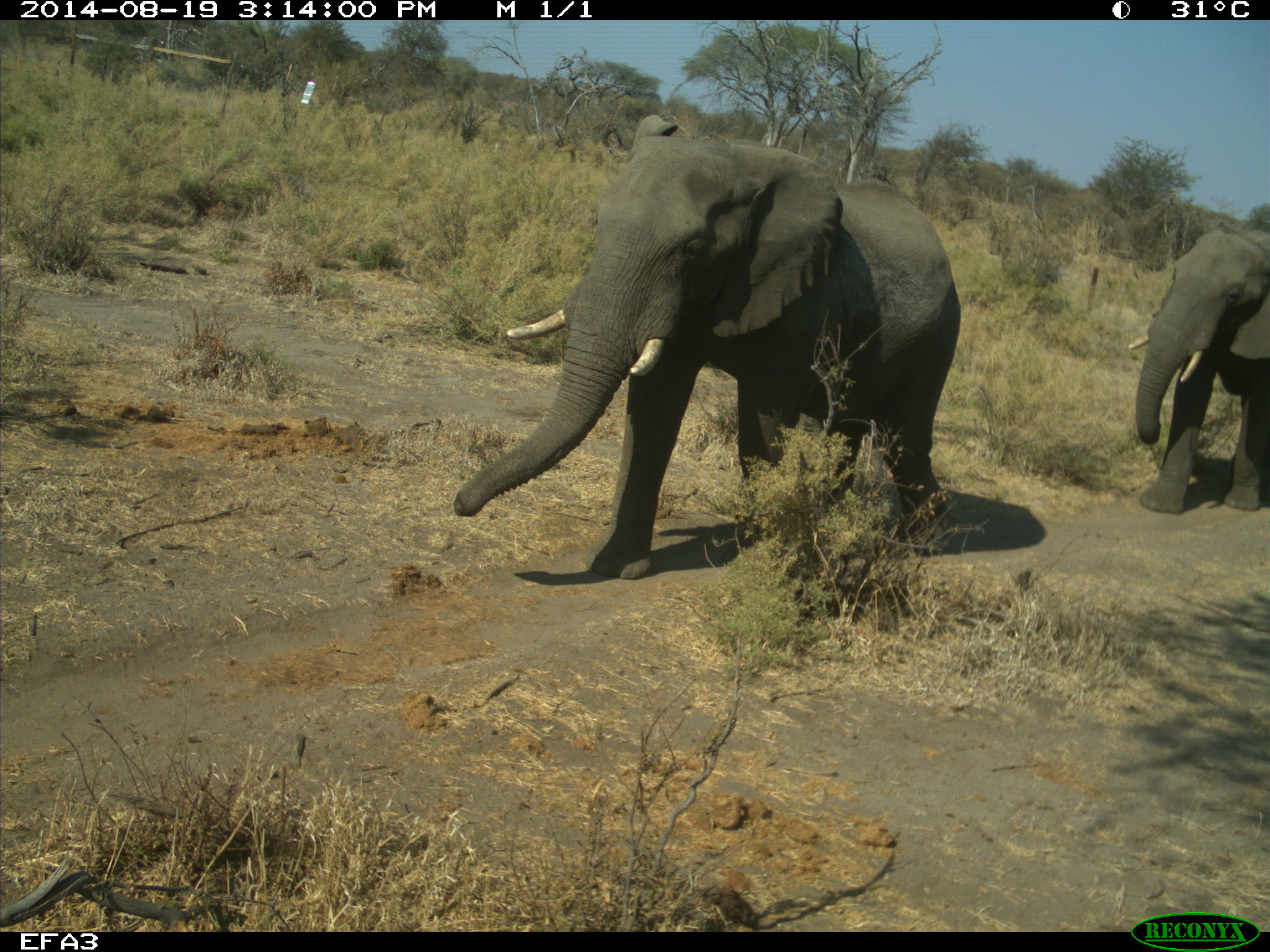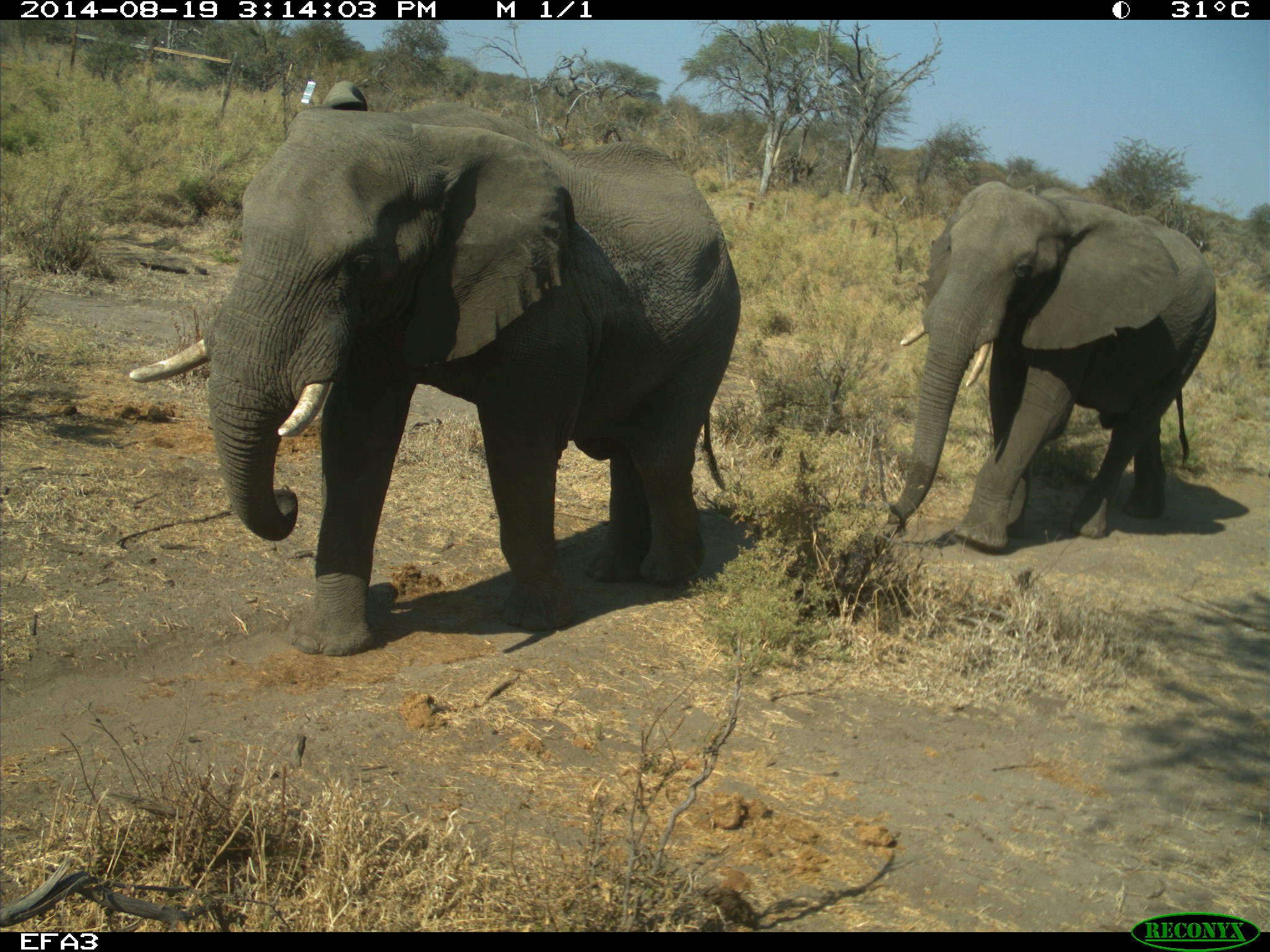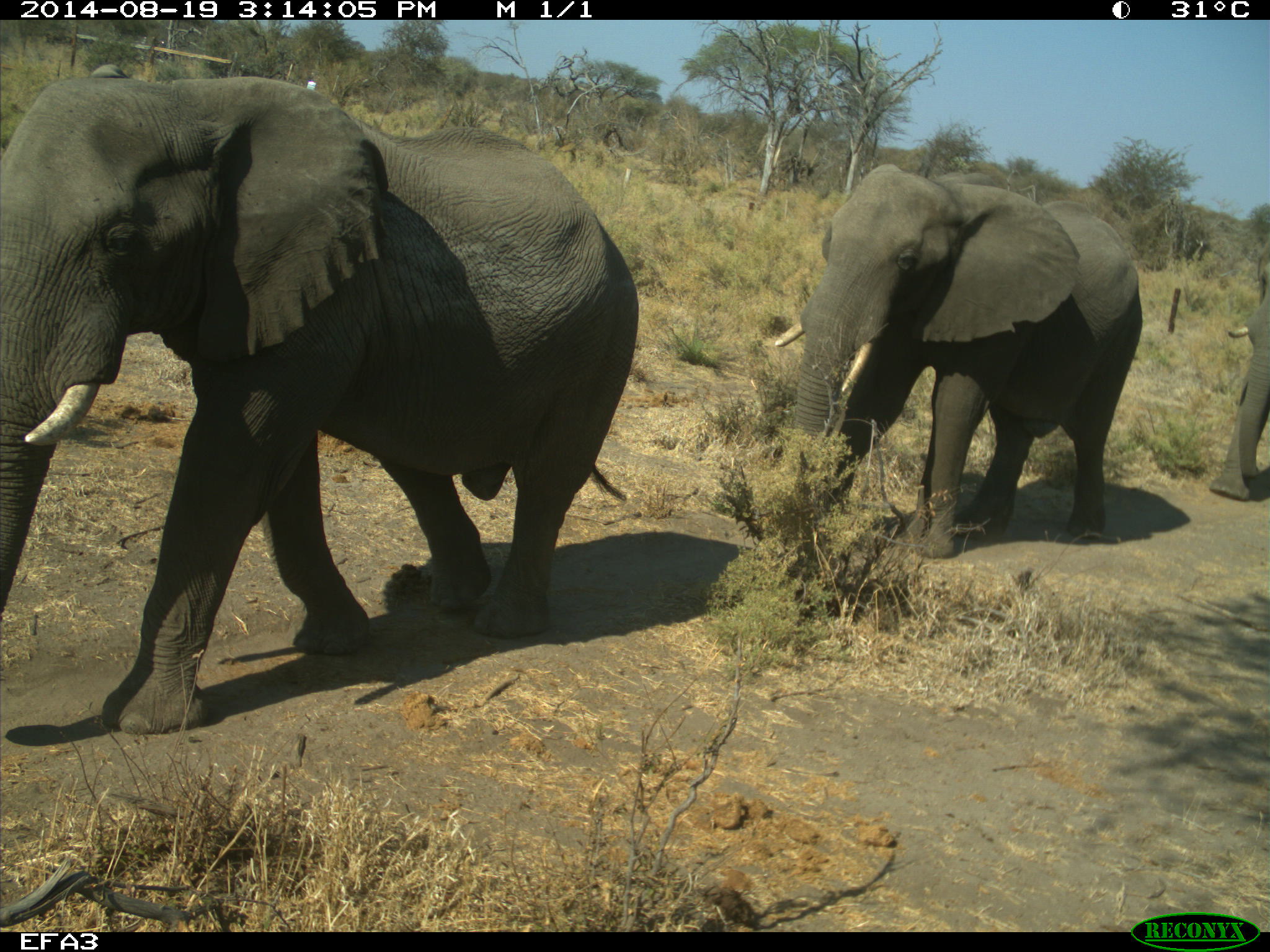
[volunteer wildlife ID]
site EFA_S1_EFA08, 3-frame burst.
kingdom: Animalia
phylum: Chordata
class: Mammalia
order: Proboscidea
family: Elephantidae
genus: Loxodonta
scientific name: Loxodonta africana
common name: african bush elephant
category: elephant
Elephant (african bush elephant) (Loxodonta africana), count 3. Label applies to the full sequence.